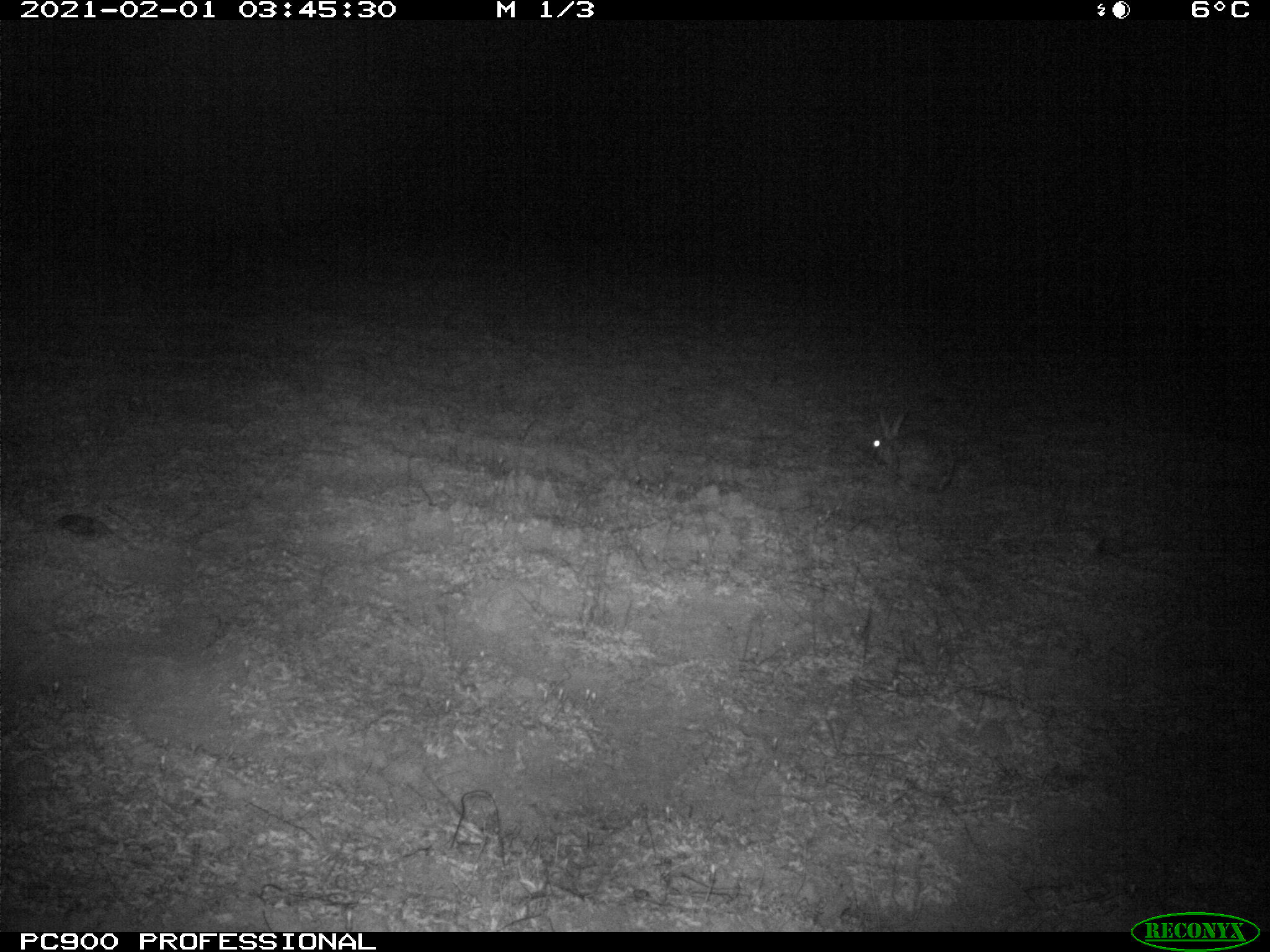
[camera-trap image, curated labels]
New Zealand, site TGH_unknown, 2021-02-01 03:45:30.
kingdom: Animalia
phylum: Chordata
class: Mammalia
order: Lagomorpha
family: Leporidae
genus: Oryctolagus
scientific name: Oryctolagus cuniculus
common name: european rabbit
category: rabbit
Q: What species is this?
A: Rabbit (european rabbit) (Oryctolagus cuniculus).